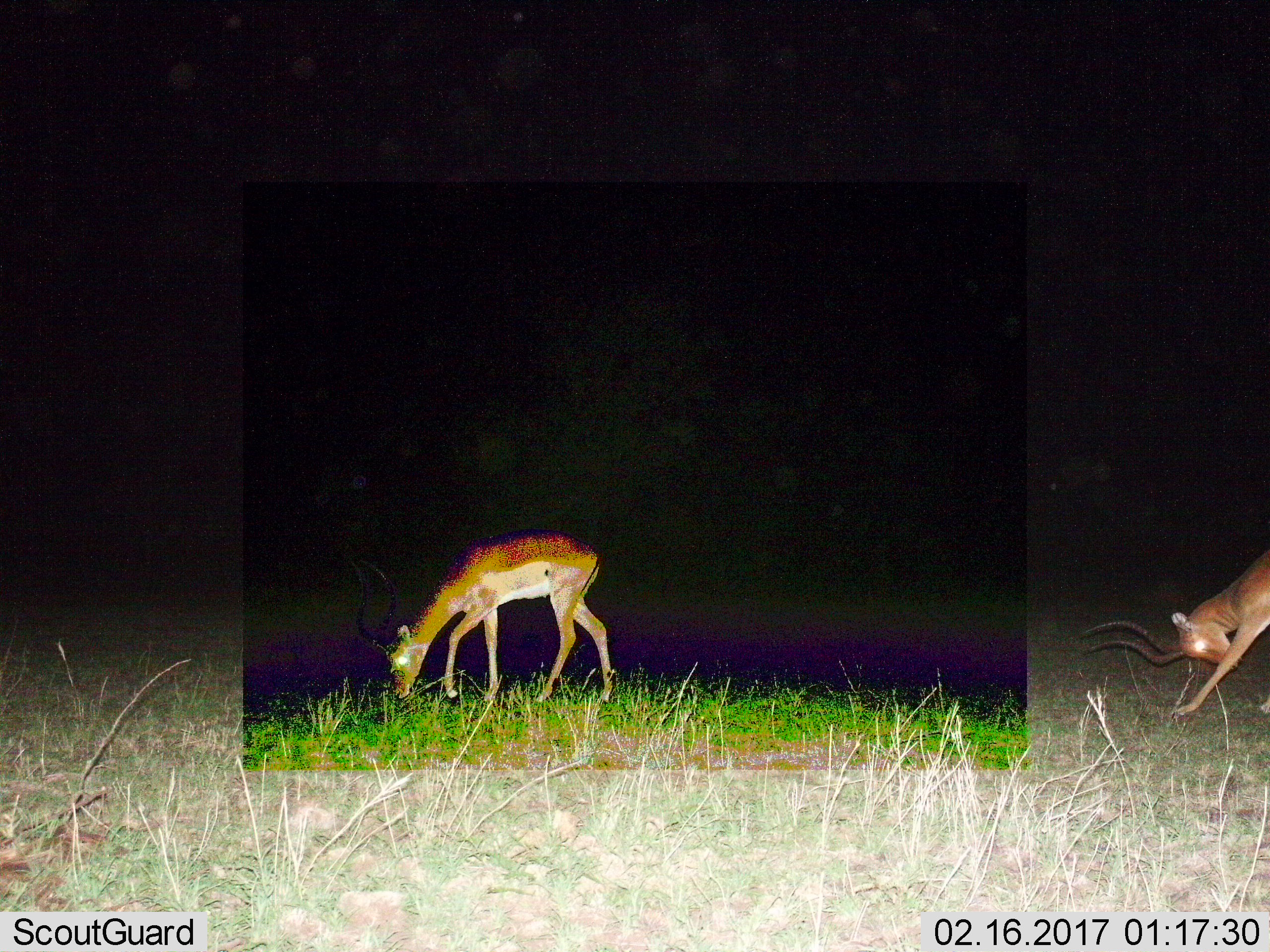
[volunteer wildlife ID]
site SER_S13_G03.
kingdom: Animalia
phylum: Chordata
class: Mammalia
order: Artiodactyla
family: Bovidae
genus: Nanger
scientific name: Nanger granti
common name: grant's gazelle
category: gazellegrants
Gazellegrants (grant's gazelle) (Nanger granti), count 2. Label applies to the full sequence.